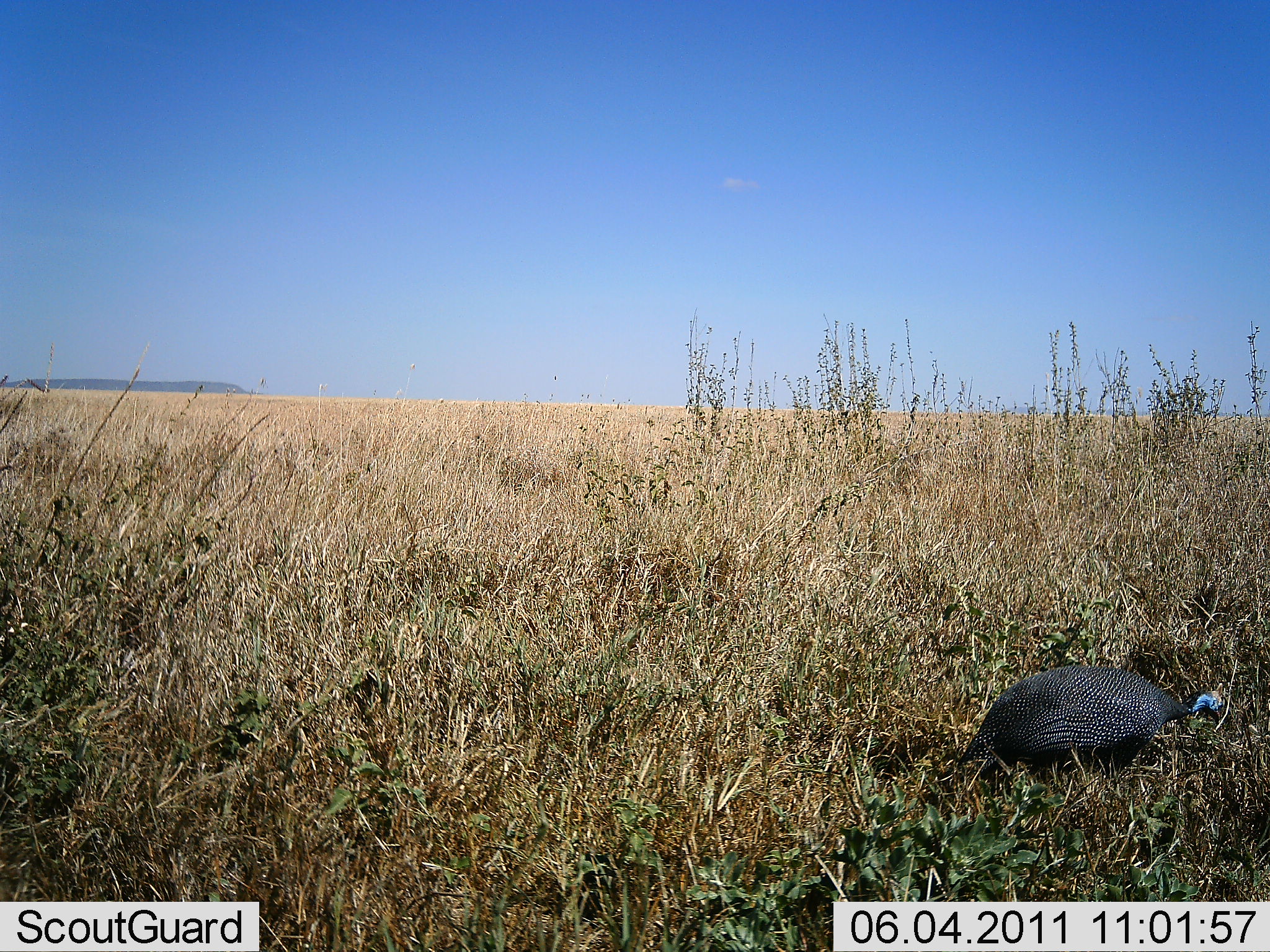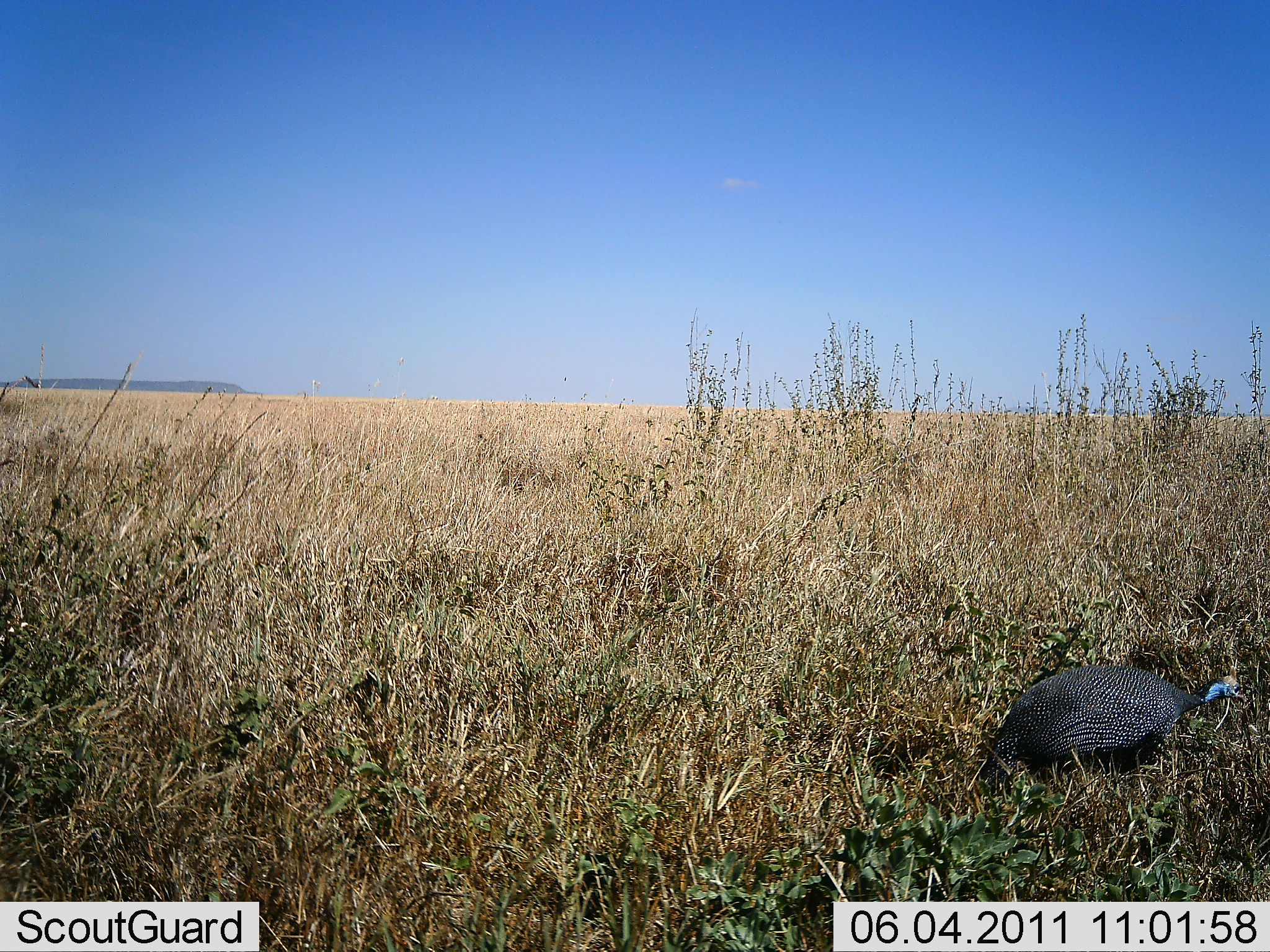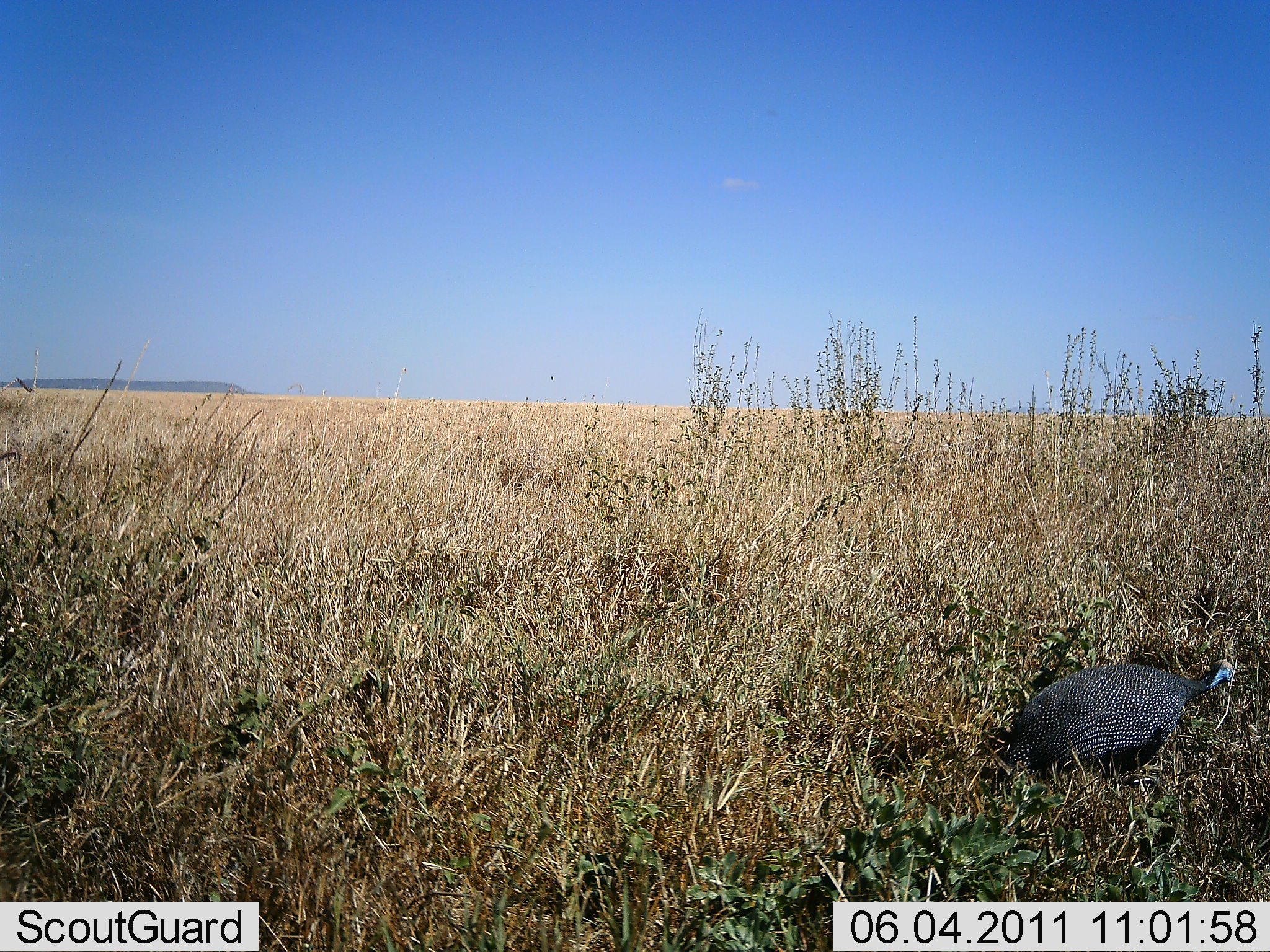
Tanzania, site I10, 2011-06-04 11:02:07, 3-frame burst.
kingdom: Animalia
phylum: Chordata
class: Aves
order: Galliformes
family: Numididae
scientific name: Numididae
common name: guinea fowl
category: guineafowl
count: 1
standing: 57%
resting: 14%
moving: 14%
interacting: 0%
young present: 0%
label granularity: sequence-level